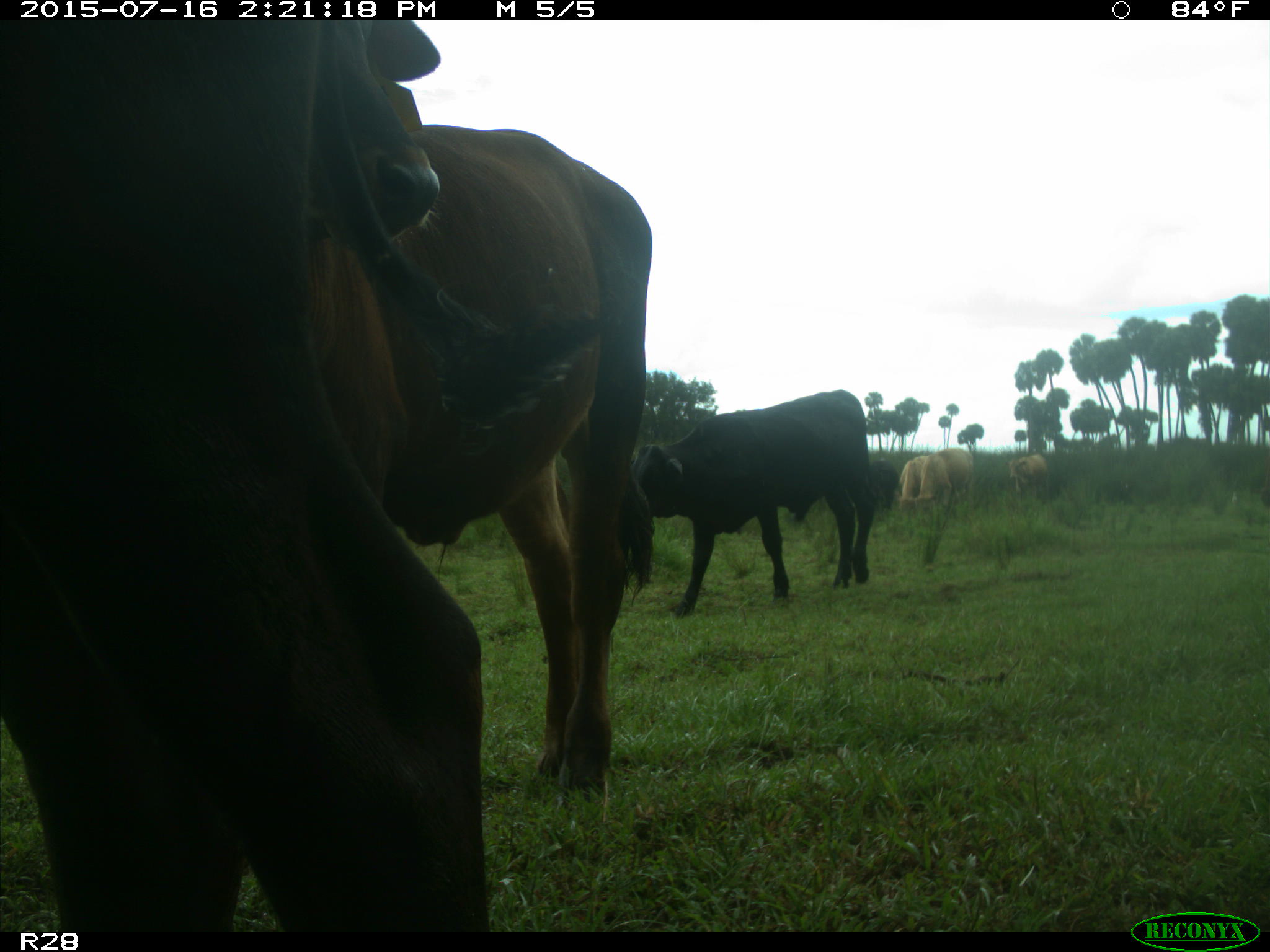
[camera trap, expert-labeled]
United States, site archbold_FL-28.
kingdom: Animalia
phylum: Chordata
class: Mammalia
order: Artiodactyla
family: Bovidae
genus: Bos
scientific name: Bos taurus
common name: domestic cow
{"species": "Bos taurus (domestic cow)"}